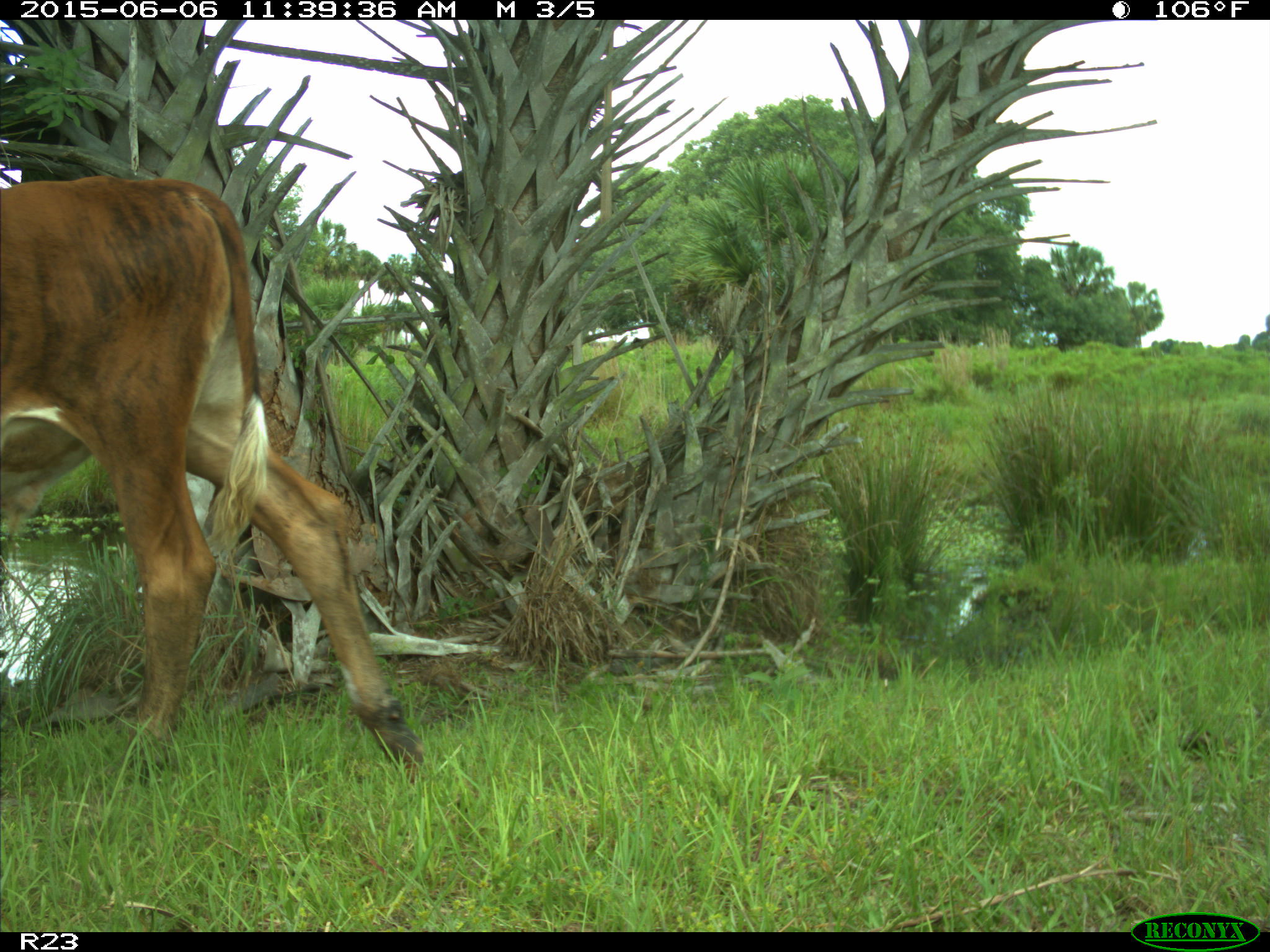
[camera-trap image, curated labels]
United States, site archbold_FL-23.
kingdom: Animalia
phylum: Chordata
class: Mammalia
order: Artiodactyla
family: Bovidae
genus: Bos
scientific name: Bos taurus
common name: domestic cow